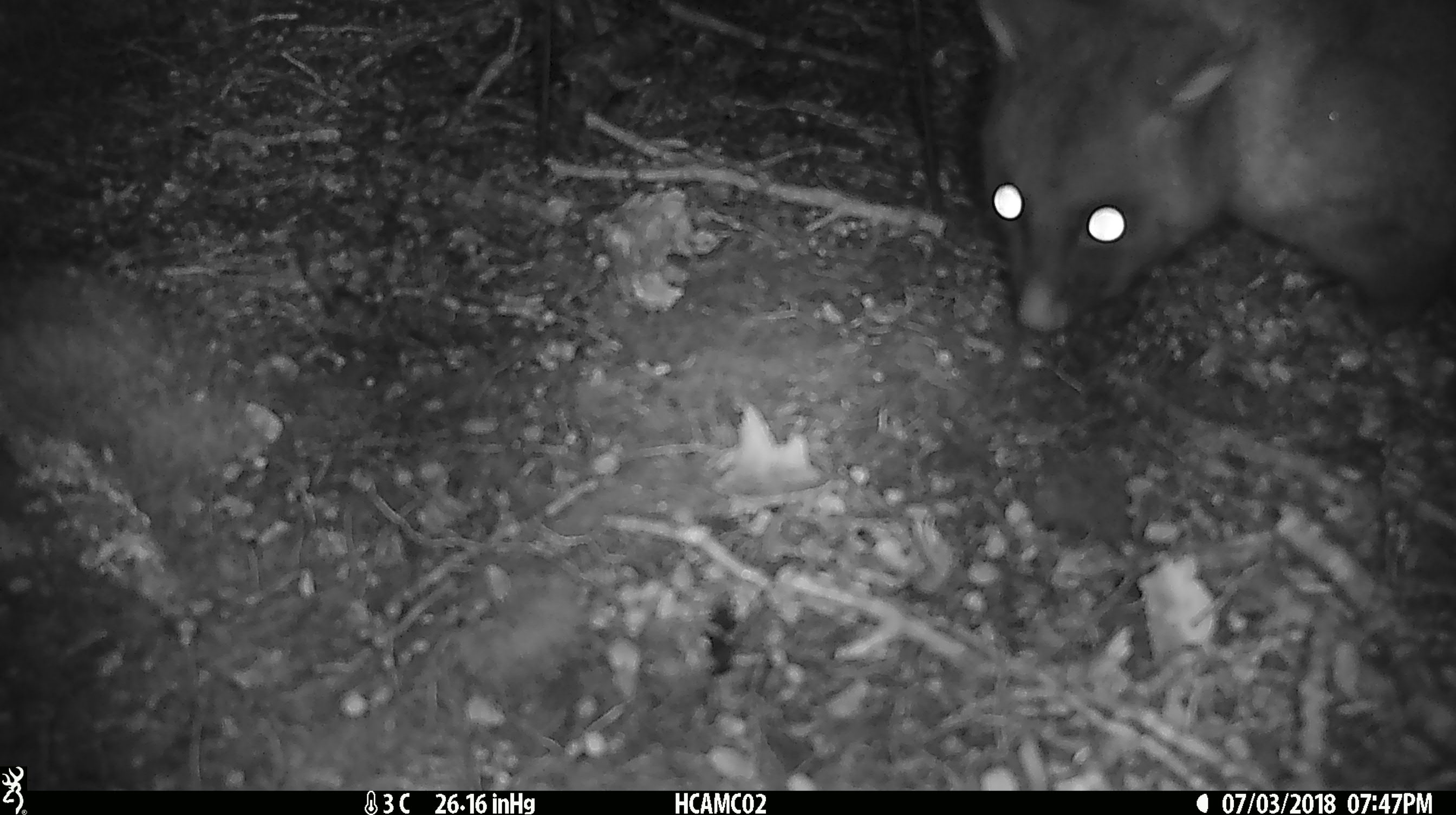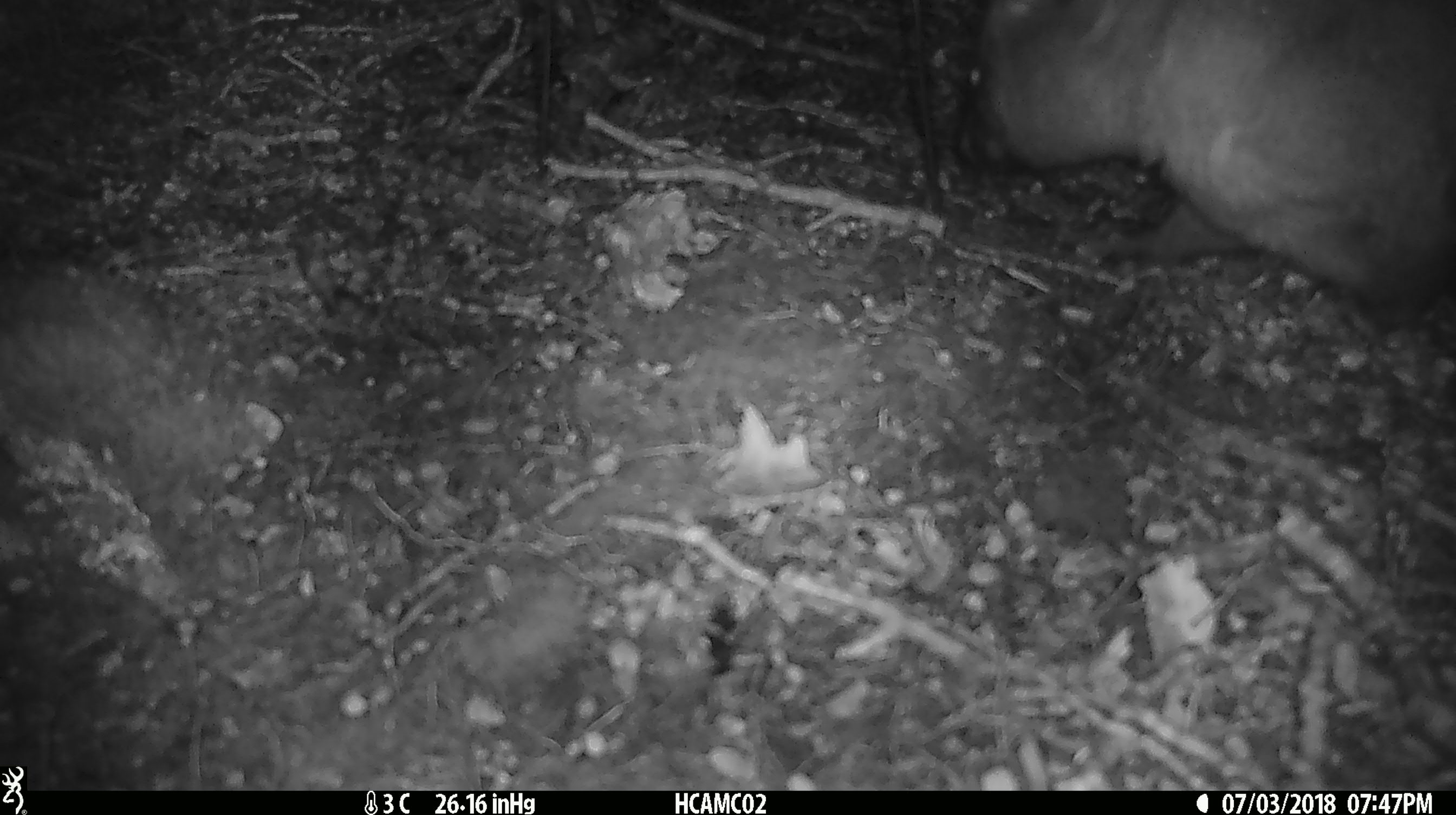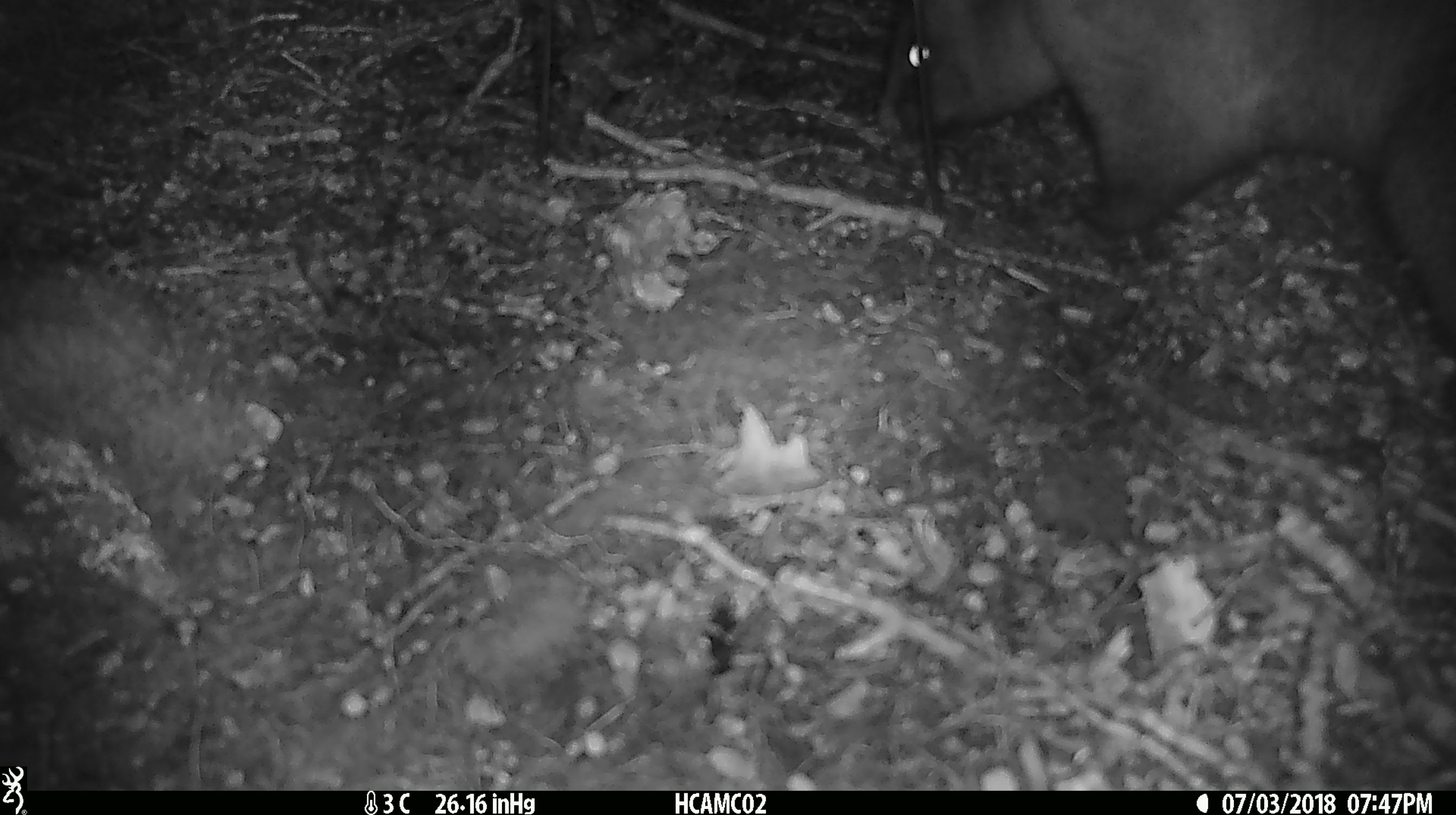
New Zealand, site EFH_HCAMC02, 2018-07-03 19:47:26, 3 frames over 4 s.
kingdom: Animalia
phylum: Chordata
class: Mammalia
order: Diprotodontia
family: Phalangeridae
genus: Trichosurus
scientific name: Trichosurus vulpecula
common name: common brushtail possum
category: possum